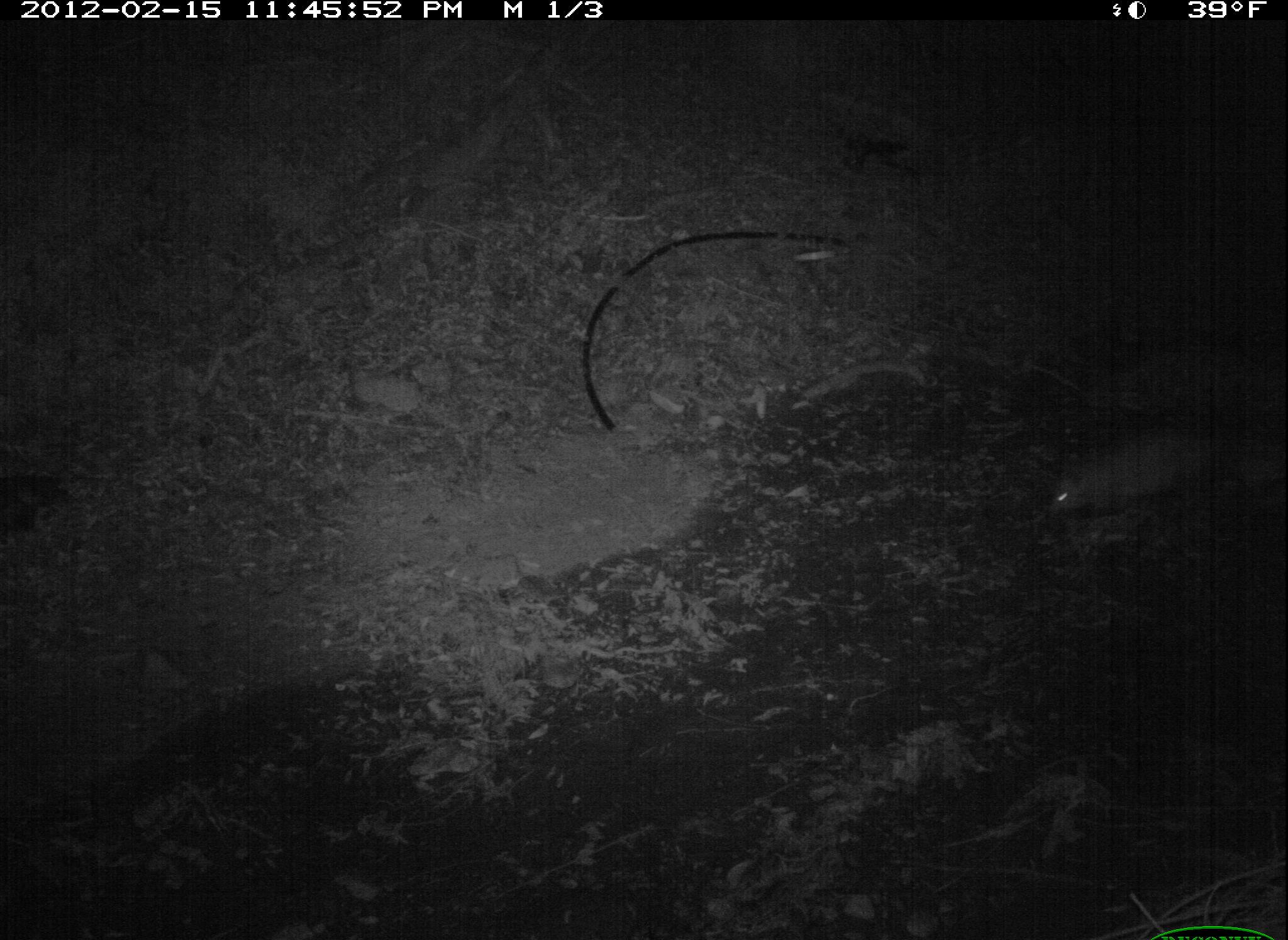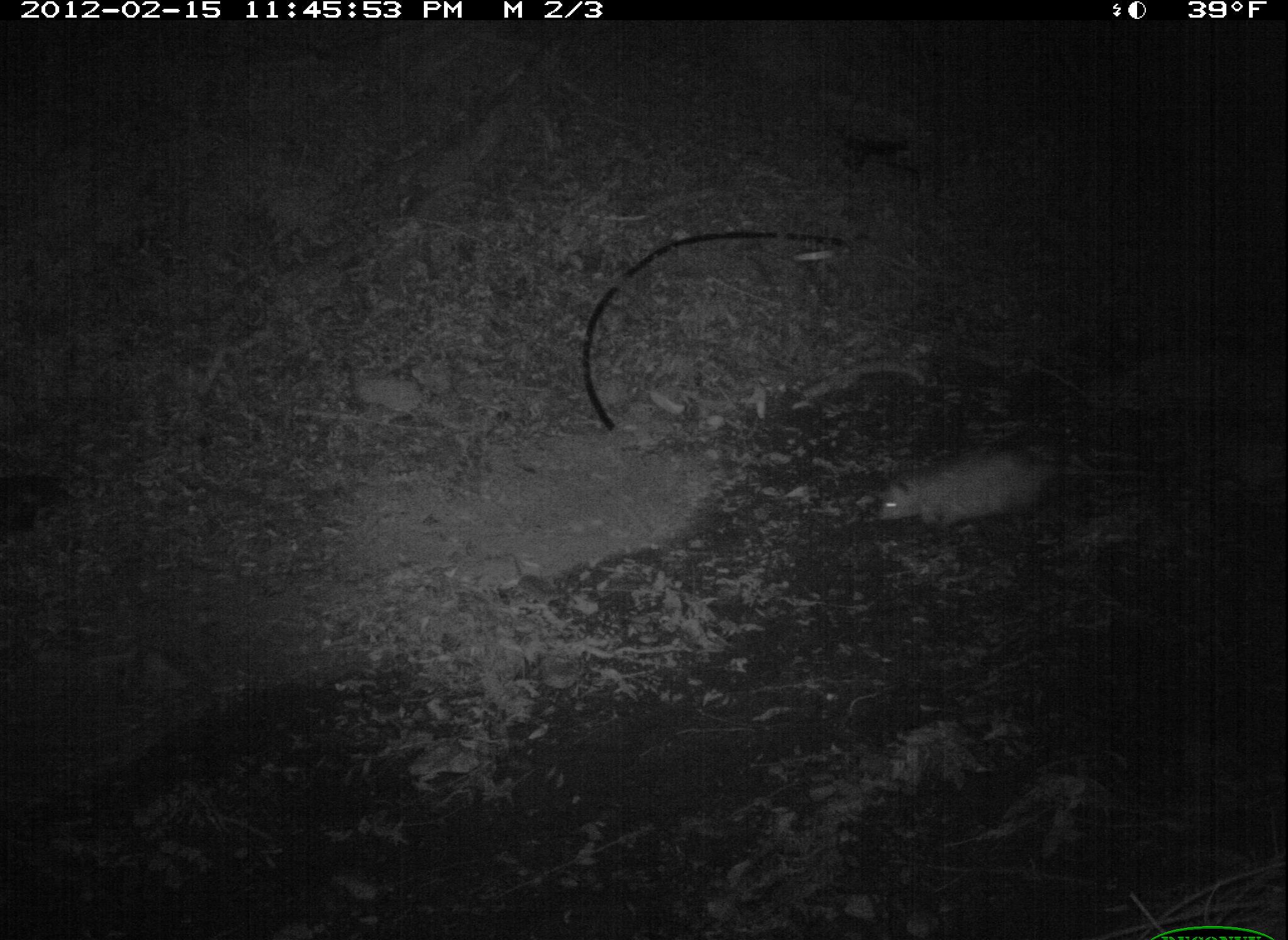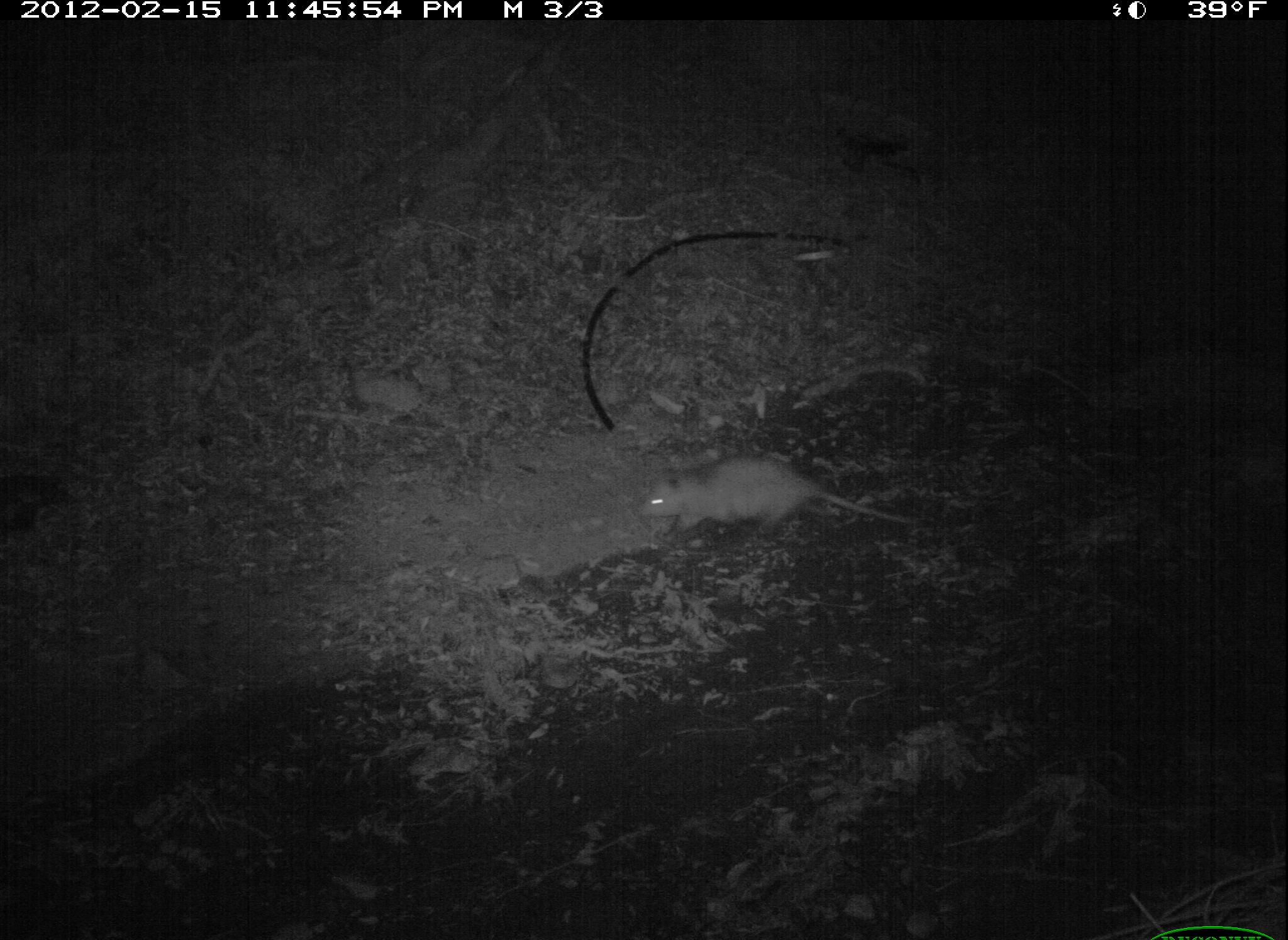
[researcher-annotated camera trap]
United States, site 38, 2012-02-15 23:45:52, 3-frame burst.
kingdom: Animalia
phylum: Chordata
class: Mammalia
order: Didelphimorphia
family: Didelphidae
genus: Didelphis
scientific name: Didelphis virginiana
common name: virginia opossum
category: opossum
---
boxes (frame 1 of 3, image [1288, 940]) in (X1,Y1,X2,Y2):
opossum: (1037,411,1251,538)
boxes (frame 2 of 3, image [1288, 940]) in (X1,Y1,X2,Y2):
opossum: (868,441,1130,536)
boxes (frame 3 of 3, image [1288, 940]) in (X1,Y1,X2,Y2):
opossum: (627,440,942,557)